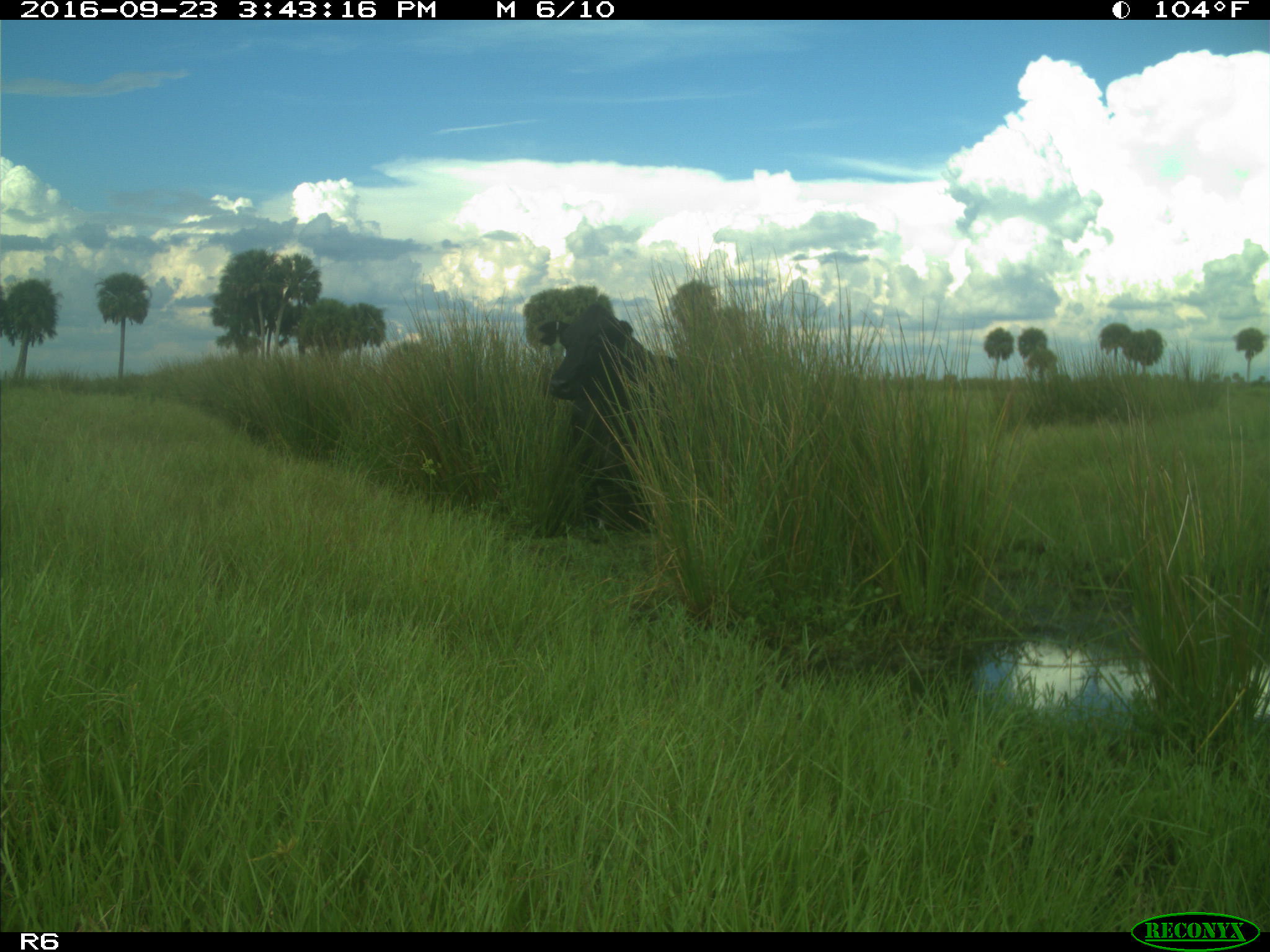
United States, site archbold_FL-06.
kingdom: Animalia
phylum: Chordata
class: Mammalia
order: Artiodactyla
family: Bovidae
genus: Bos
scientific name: Bos taurus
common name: domestic cow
Bos taurus (domestic cow).